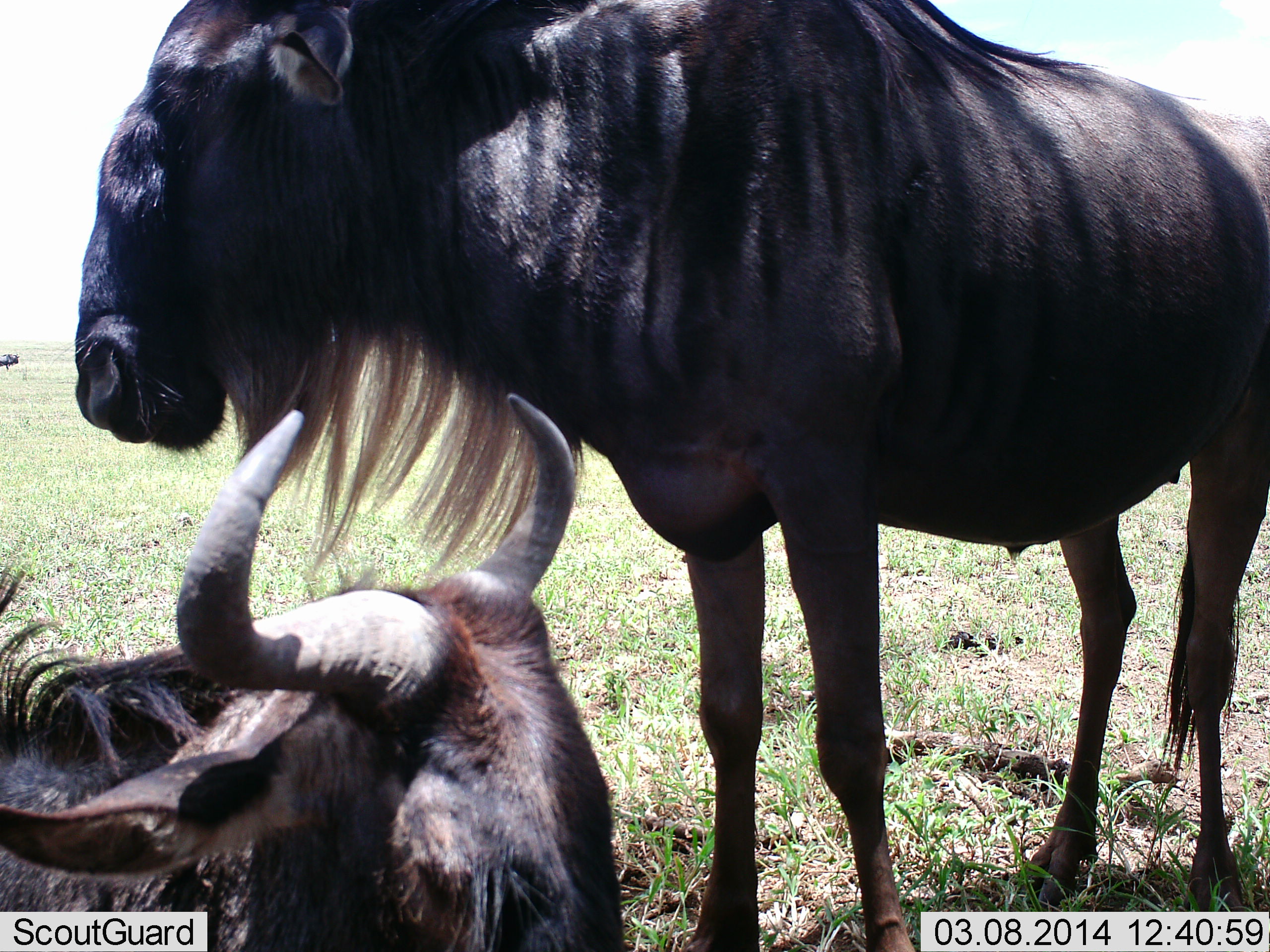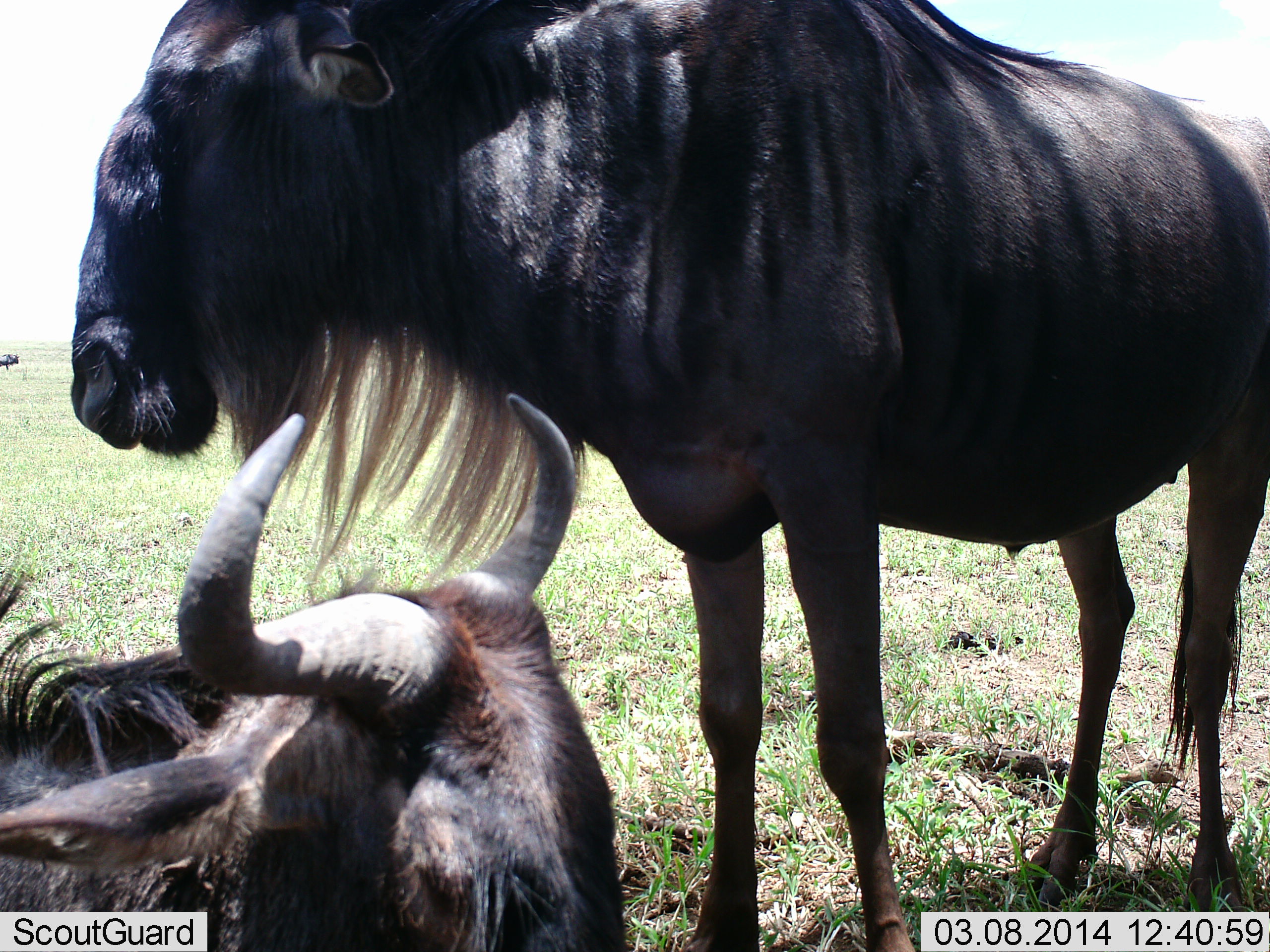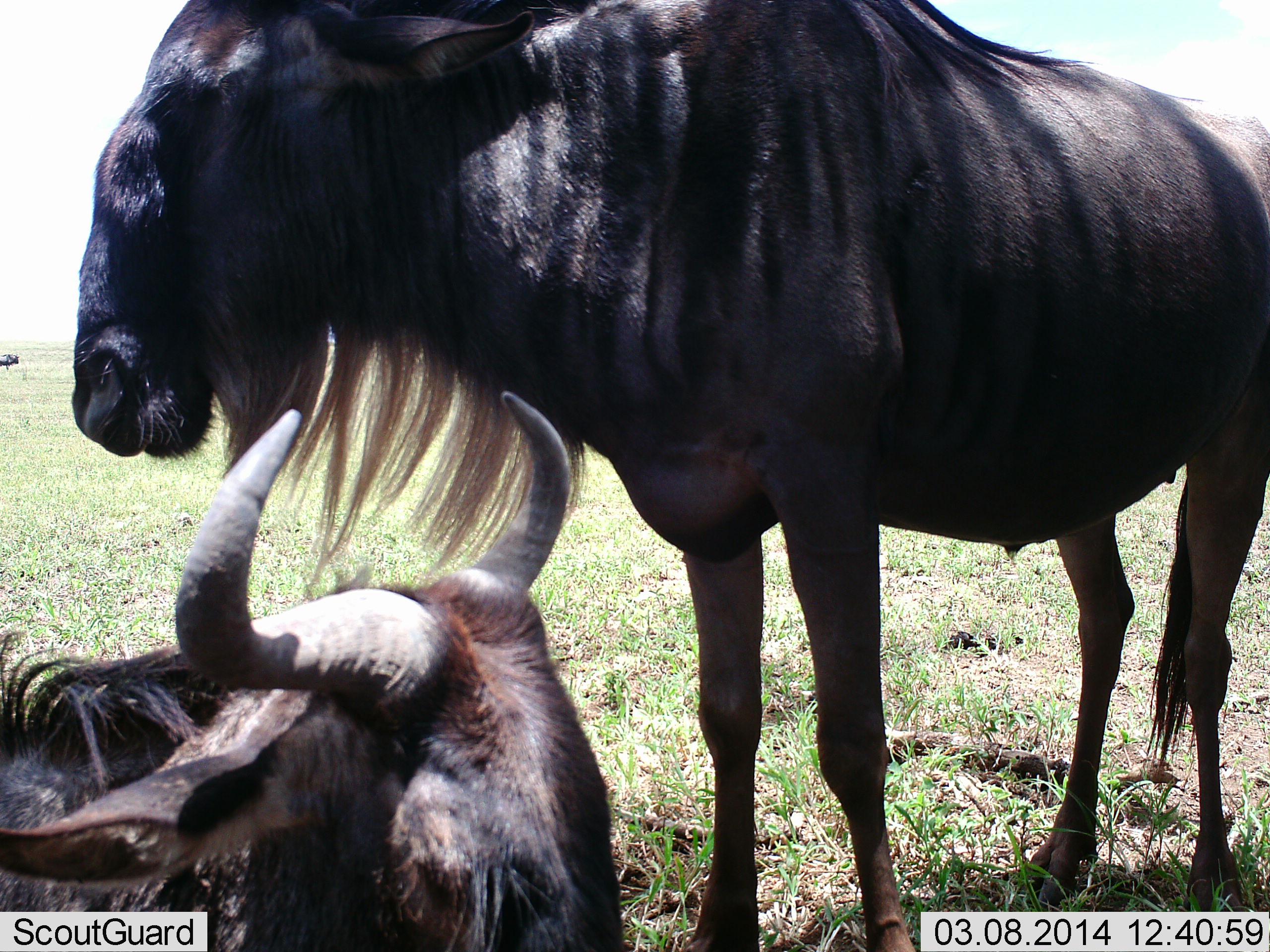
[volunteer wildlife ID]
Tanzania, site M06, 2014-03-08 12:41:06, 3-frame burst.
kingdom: Animalia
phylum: Chordata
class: Mammalia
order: Artiodactyla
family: Bovidae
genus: Connochaetes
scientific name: Connochaetes taurinus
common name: blue wildebeest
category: wildebeest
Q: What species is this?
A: Wildebeest (blue wildebeest) (Connochaetes taurinus).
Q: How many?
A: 2.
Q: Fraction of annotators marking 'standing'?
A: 90%.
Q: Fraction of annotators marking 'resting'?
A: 90%.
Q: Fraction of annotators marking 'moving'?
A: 0%.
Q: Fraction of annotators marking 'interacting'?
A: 0%.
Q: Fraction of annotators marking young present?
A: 0%.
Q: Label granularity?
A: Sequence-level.